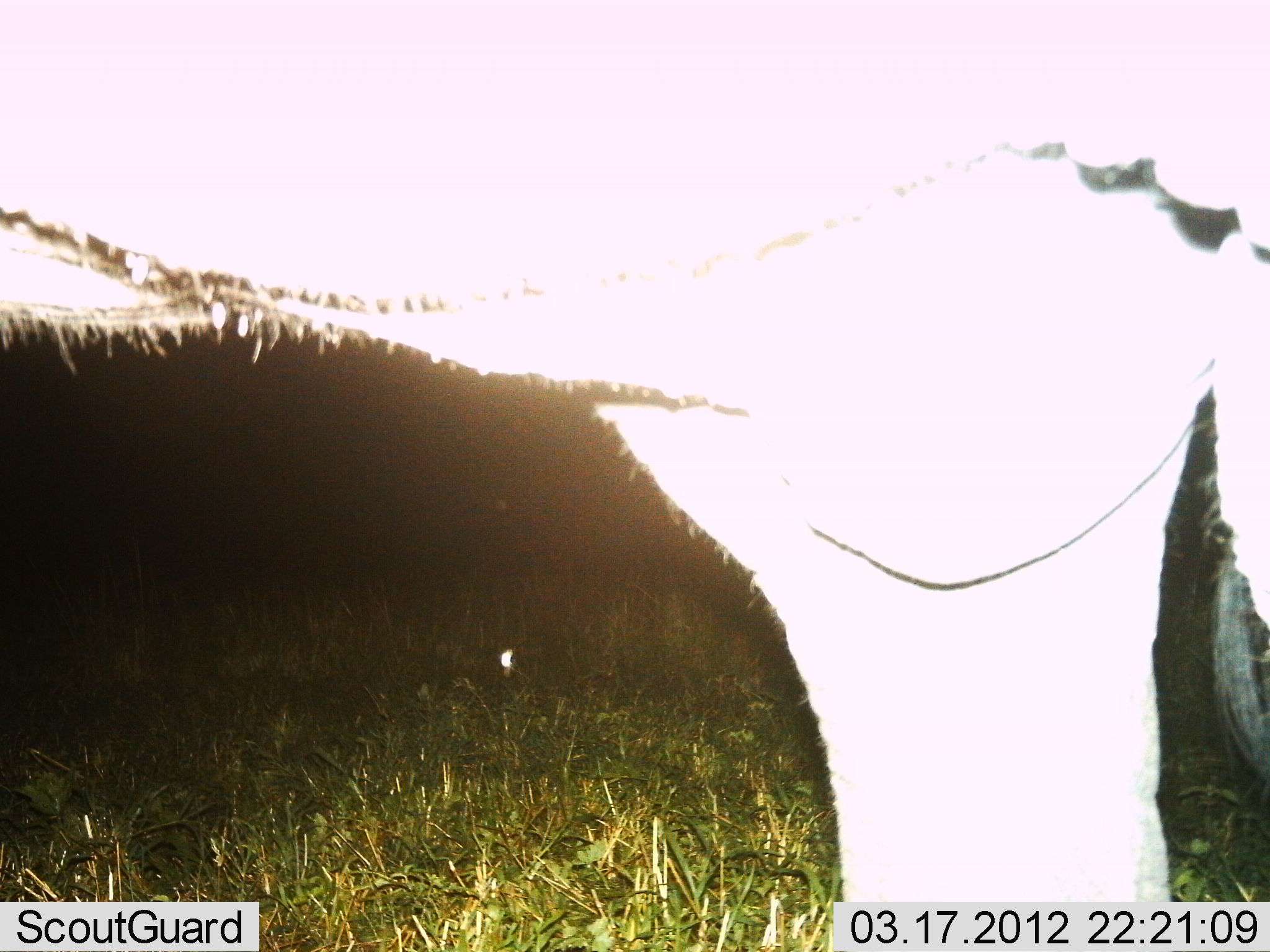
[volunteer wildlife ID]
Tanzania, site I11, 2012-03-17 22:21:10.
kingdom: Animalia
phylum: Chordata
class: Mammalia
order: Artiodactyla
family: Bovidae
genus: Connochaetes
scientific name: Connochaetes taurinus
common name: blue wildebeest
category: wildebeest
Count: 1.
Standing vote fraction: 100%.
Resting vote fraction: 0%.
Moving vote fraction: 0%.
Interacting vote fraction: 0%.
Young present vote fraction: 0%.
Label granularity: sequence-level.